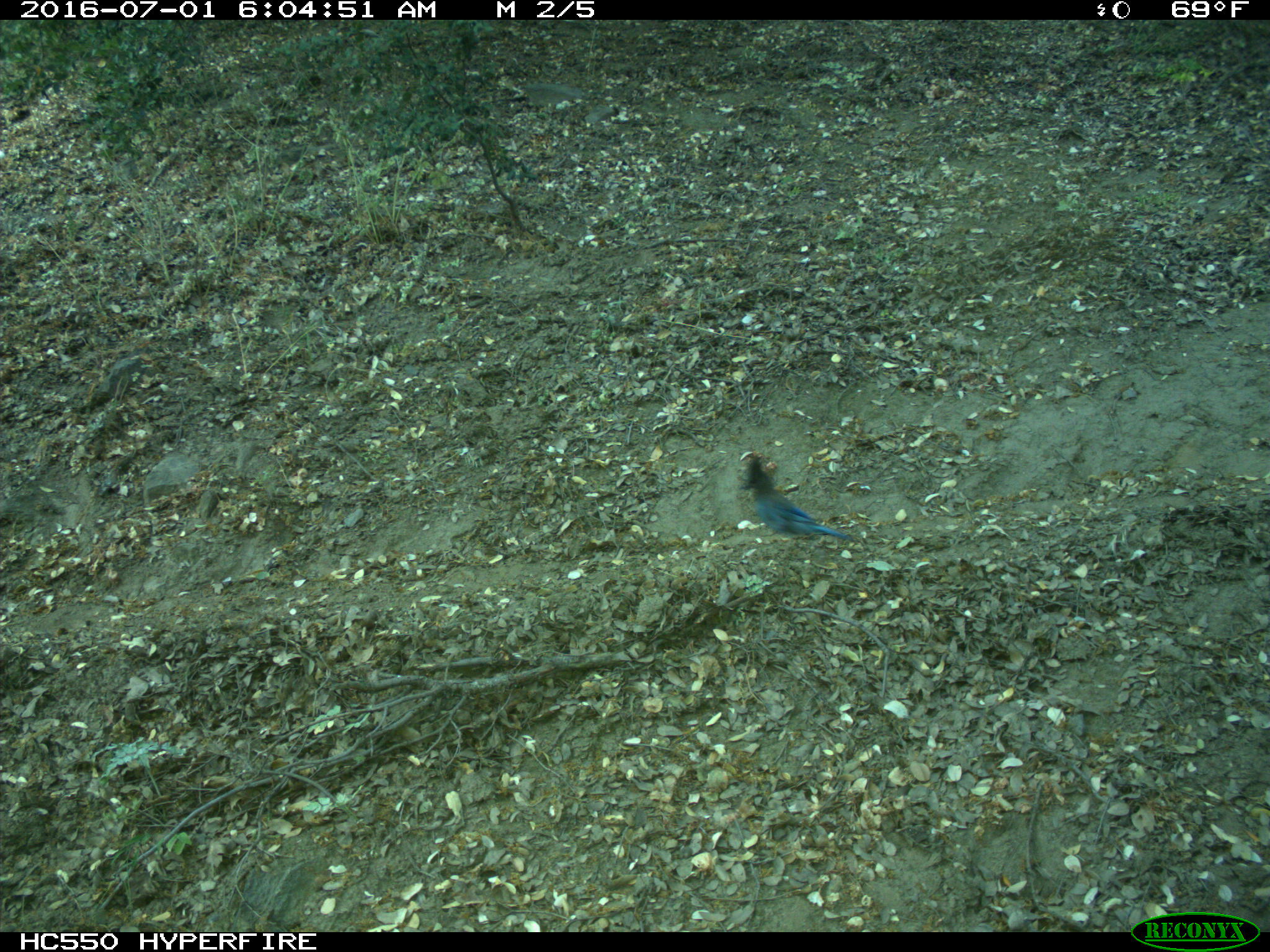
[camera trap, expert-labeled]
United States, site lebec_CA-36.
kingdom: Animalia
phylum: Chordata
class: Aves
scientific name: Aves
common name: birds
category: unidentified bird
Unidentified bird (birds) (Aves).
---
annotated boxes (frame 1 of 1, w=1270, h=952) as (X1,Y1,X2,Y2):
animal: (738,454,851,556)